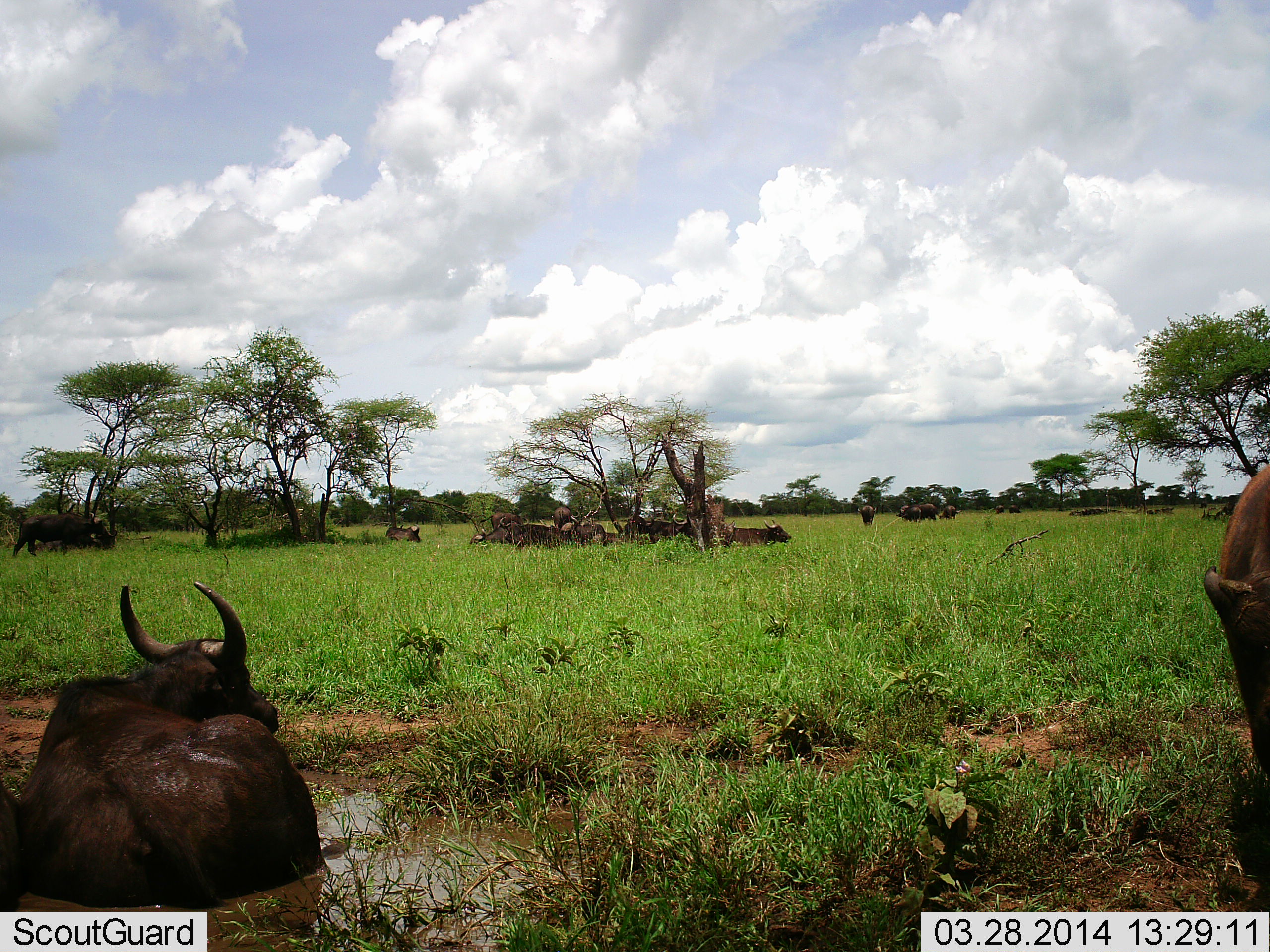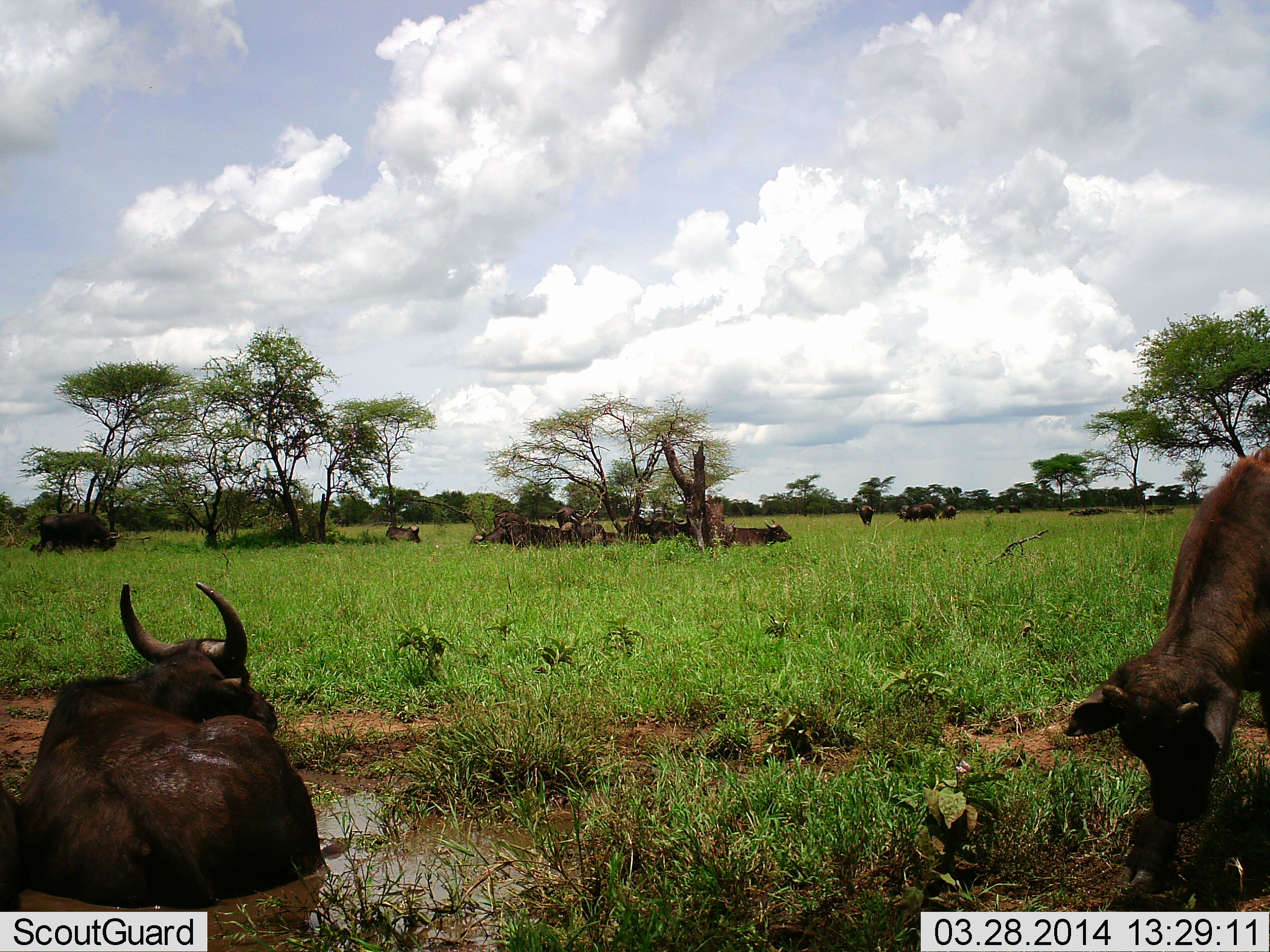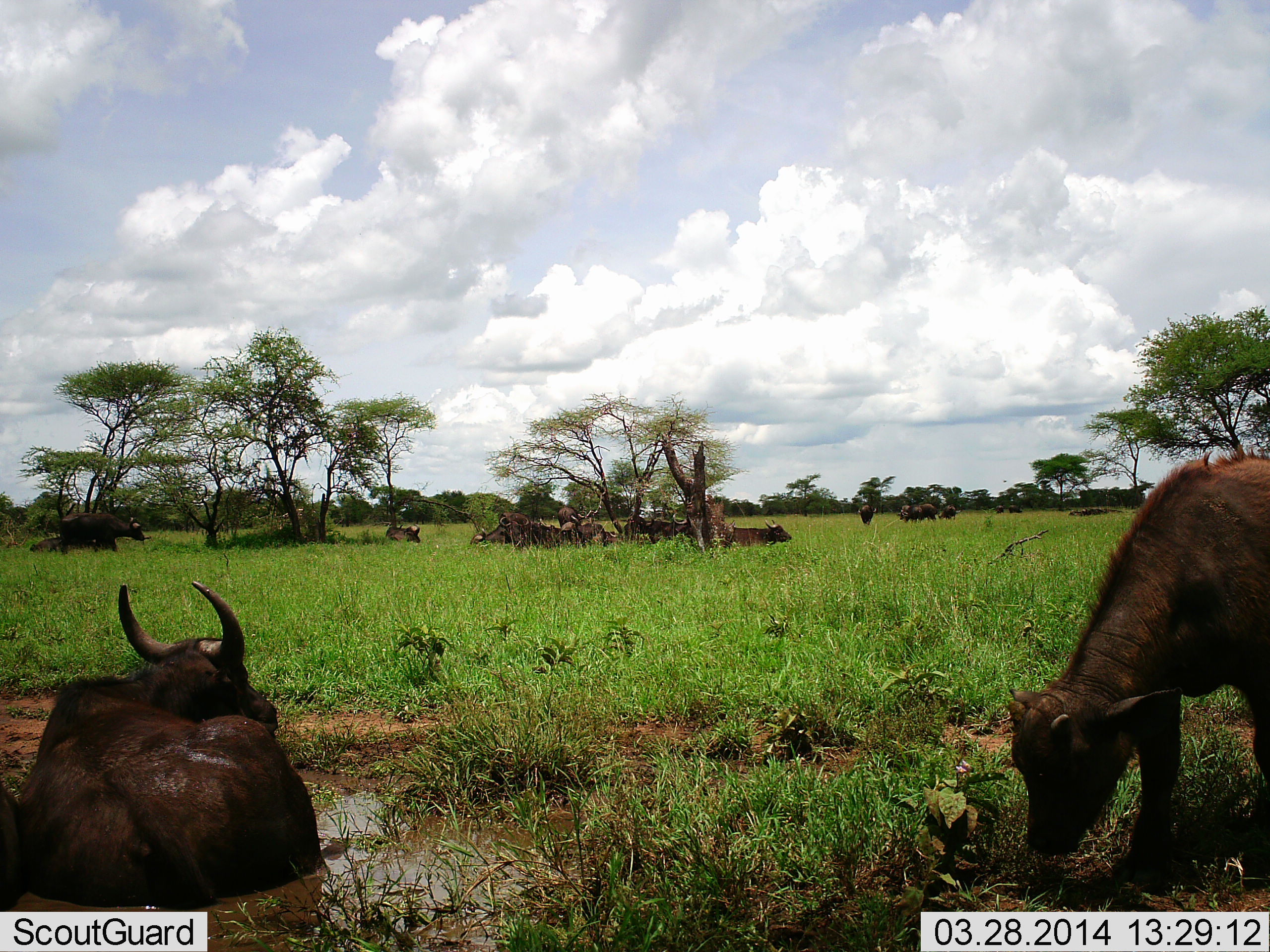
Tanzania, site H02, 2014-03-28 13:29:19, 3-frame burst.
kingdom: Animalia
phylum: Chordata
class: Mammalia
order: Artiodactyla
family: Bovidae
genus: Syncerus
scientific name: Syncerus caffer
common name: cape buffalo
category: buffalo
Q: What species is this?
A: Buffalo (cape buffalo) (Syncerus caffer).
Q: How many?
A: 11-50.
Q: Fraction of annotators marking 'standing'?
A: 50%.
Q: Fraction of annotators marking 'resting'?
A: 100%.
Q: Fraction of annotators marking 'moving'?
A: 40%.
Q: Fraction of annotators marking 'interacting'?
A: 0%.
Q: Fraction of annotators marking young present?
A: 30%.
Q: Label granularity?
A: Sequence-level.